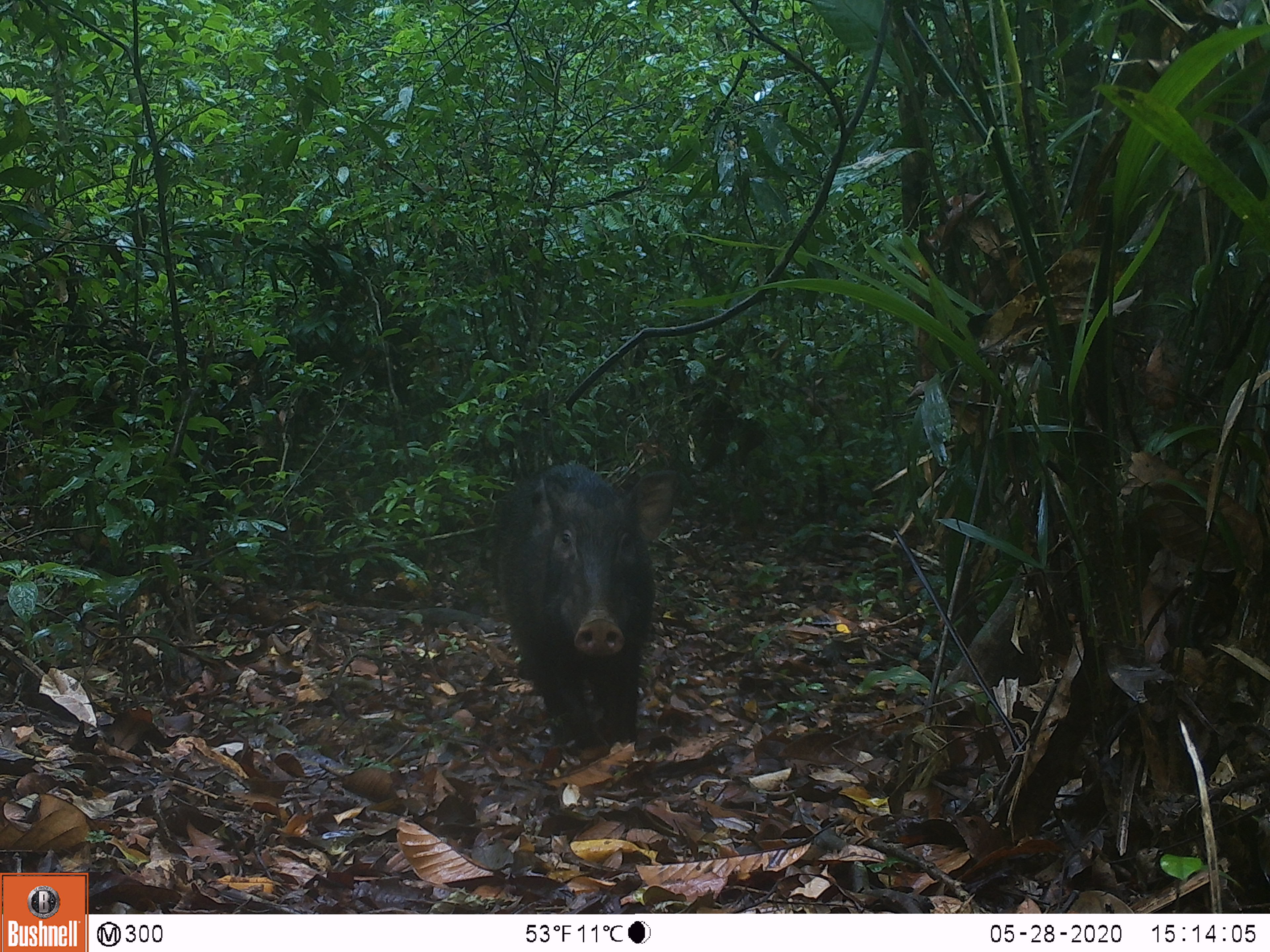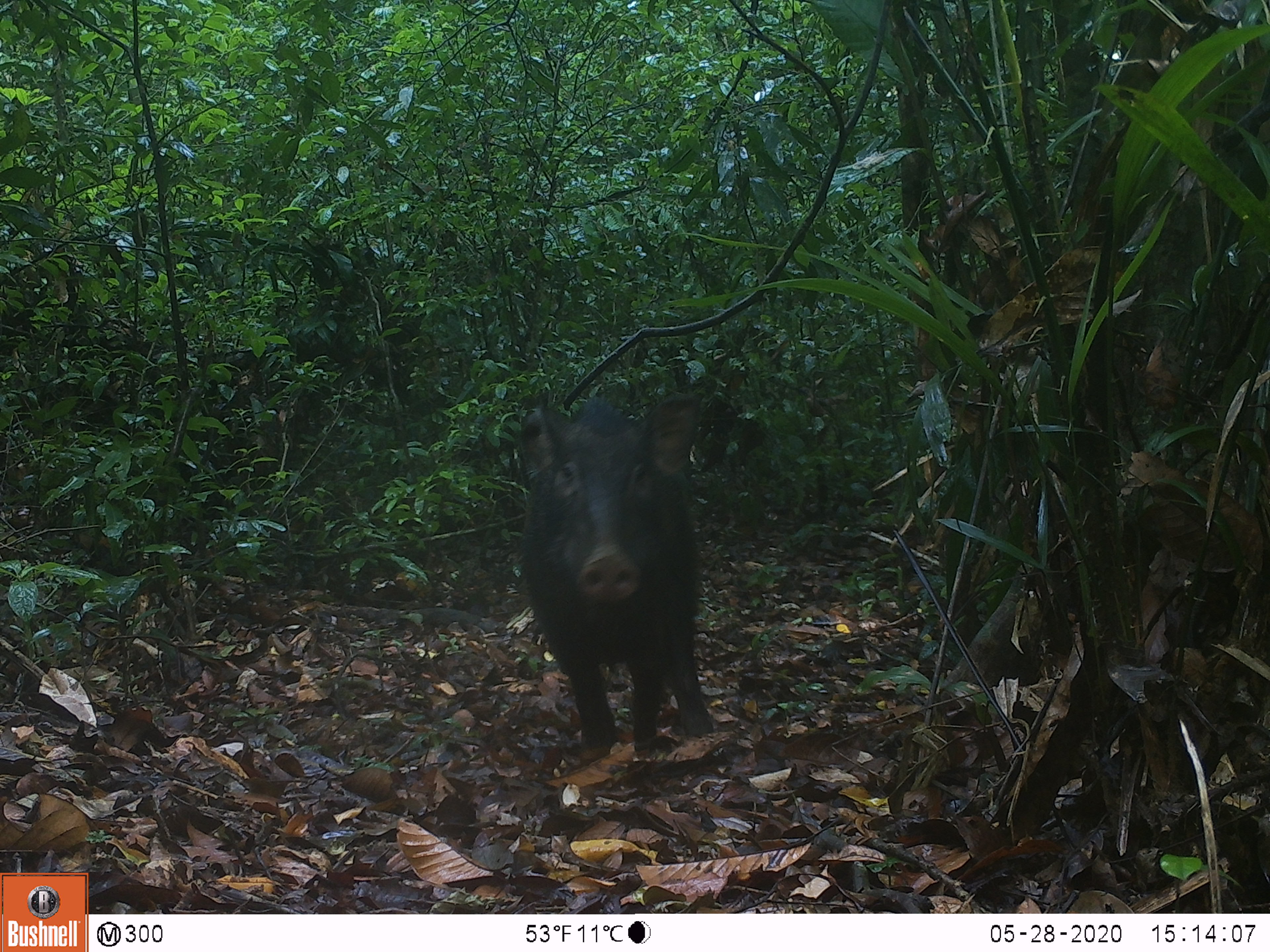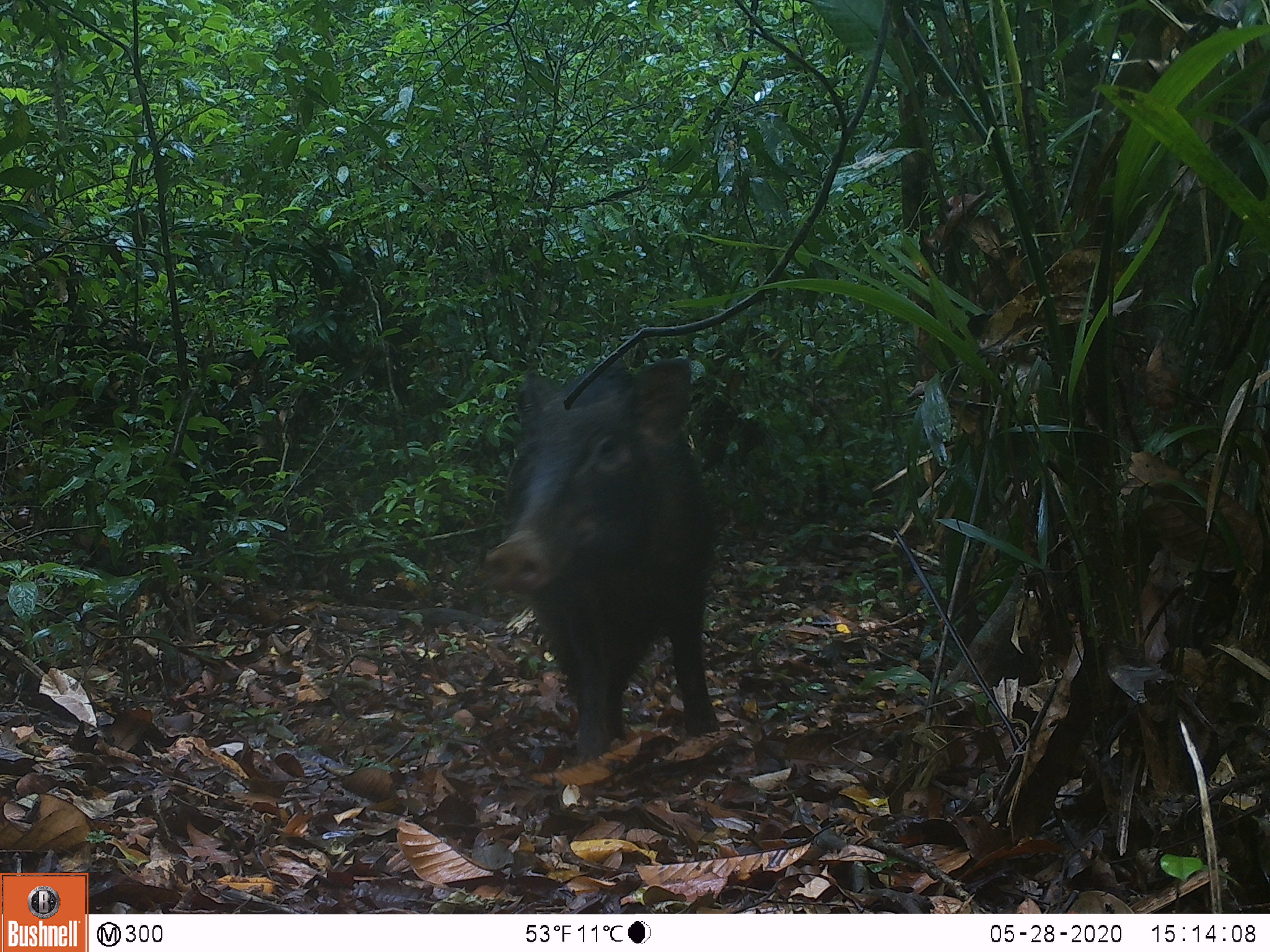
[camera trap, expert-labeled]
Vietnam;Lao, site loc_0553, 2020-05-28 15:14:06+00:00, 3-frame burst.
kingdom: Animalia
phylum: Chordata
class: Mammalia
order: Artiodactyla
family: Suidae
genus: Sus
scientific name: Sus scrofa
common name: eurasian wild pig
Eurasian wild pig (Sus scrofa). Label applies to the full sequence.